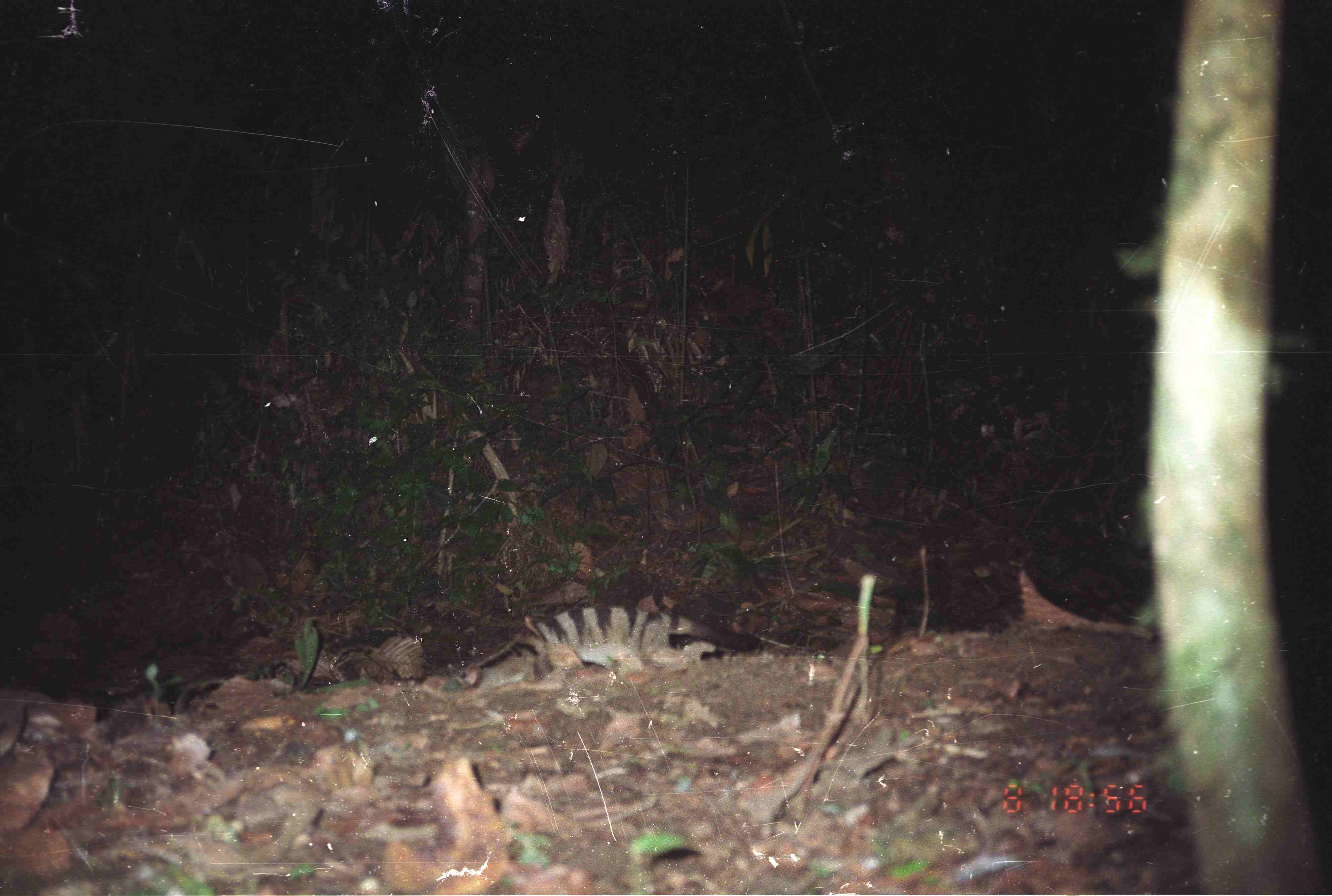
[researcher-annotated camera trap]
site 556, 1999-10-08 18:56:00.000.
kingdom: Animalia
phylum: Chordata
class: Mammalia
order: Carnivora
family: Viverridae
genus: Hemigalus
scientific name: Hemigalus derbyanus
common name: banded civet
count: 1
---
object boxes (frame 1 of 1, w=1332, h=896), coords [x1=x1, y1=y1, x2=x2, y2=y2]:
hemigalus derbyanus: [x1=476, y1=599, x2=761, y2=674]